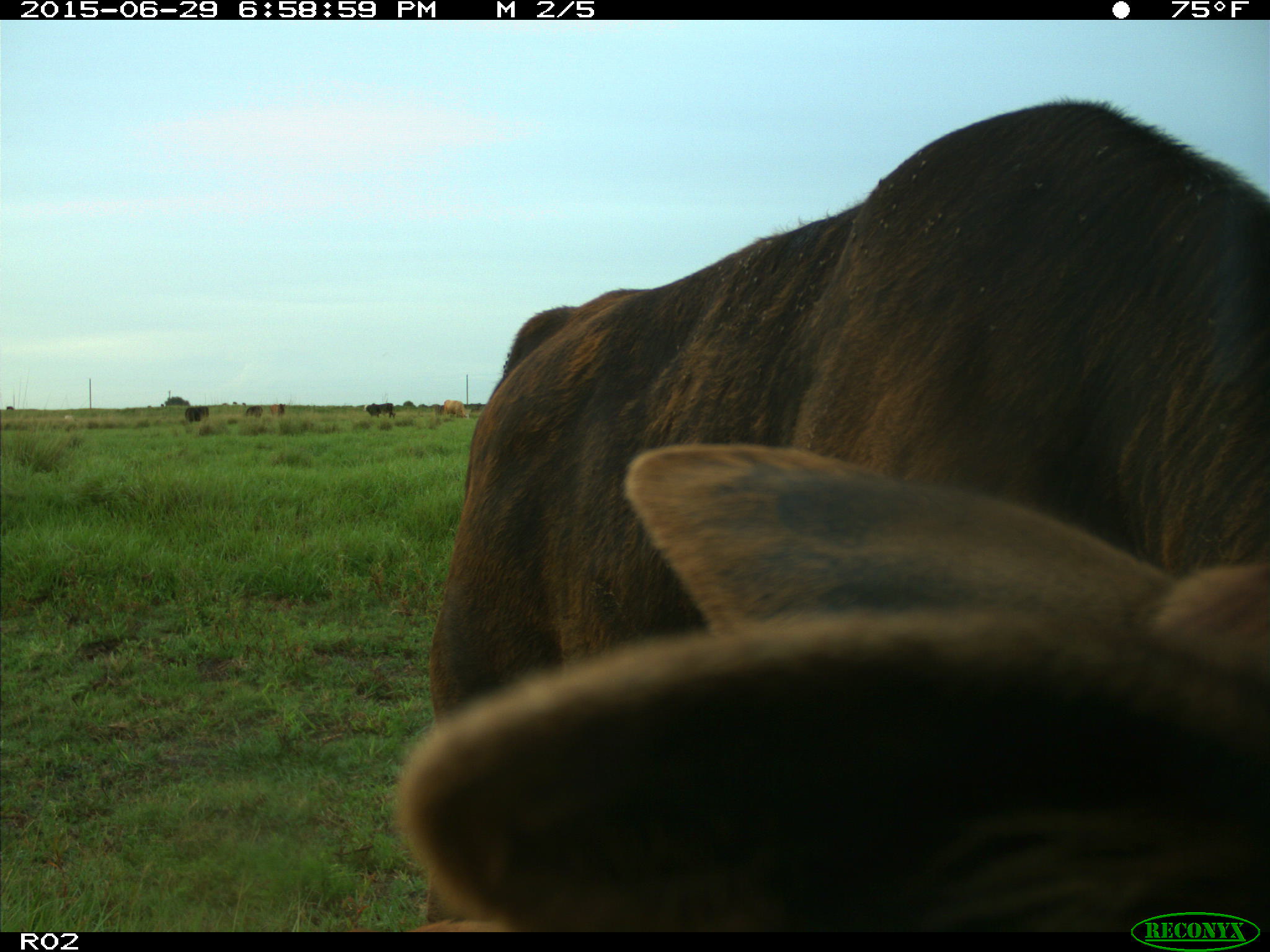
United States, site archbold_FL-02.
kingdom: Animalia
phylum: Chordata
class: Mammalia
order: Artiodactyla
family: Bovidae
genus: Bos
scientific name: Bos taurus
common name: domestic cow